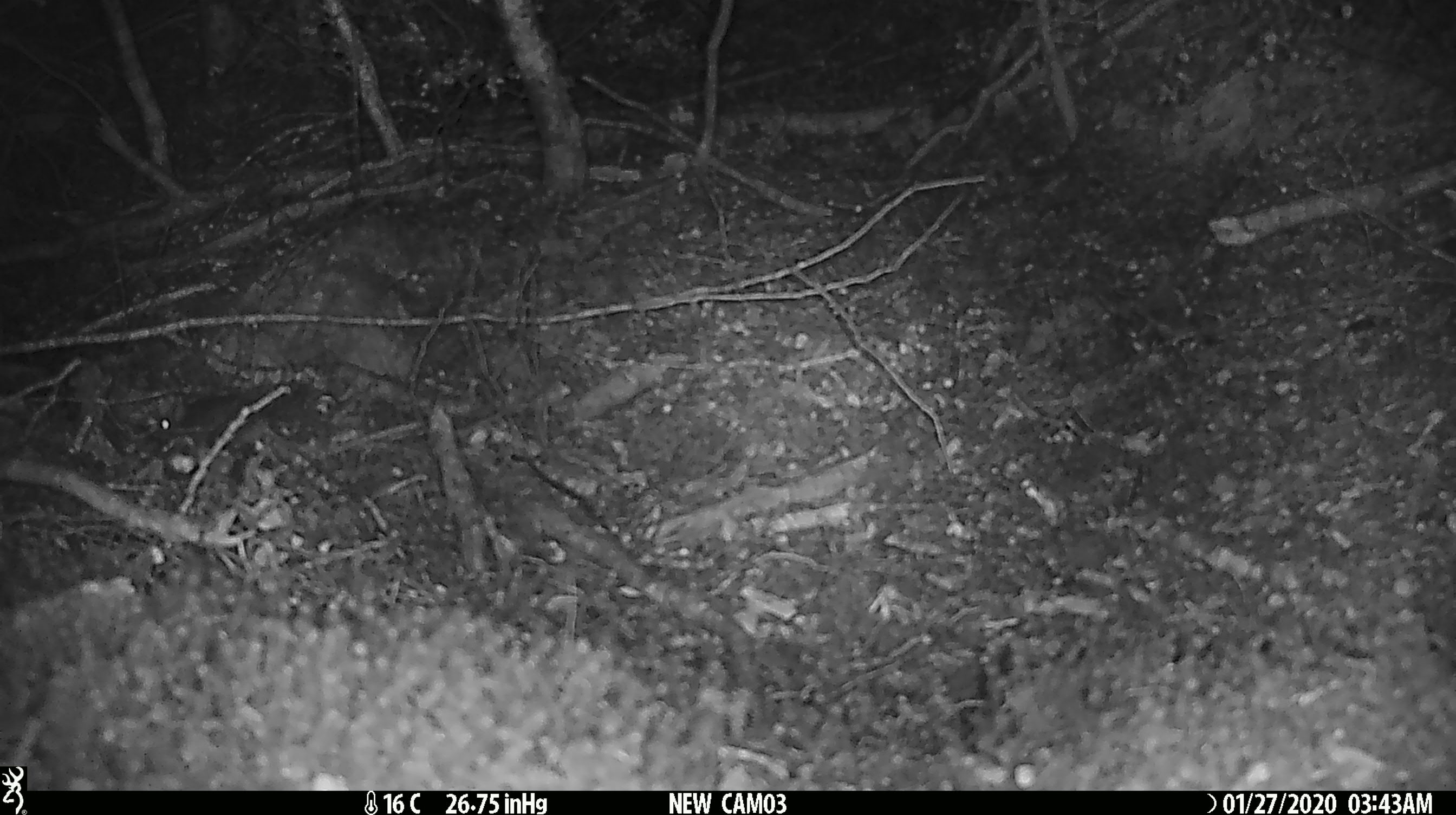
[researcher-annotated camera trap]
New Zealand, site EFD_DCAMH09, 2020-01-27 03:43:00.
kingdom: Animalia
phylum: Chordata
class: Mammalia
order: Rodentia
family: Muridae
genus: Mus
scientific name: Mus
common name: mouse